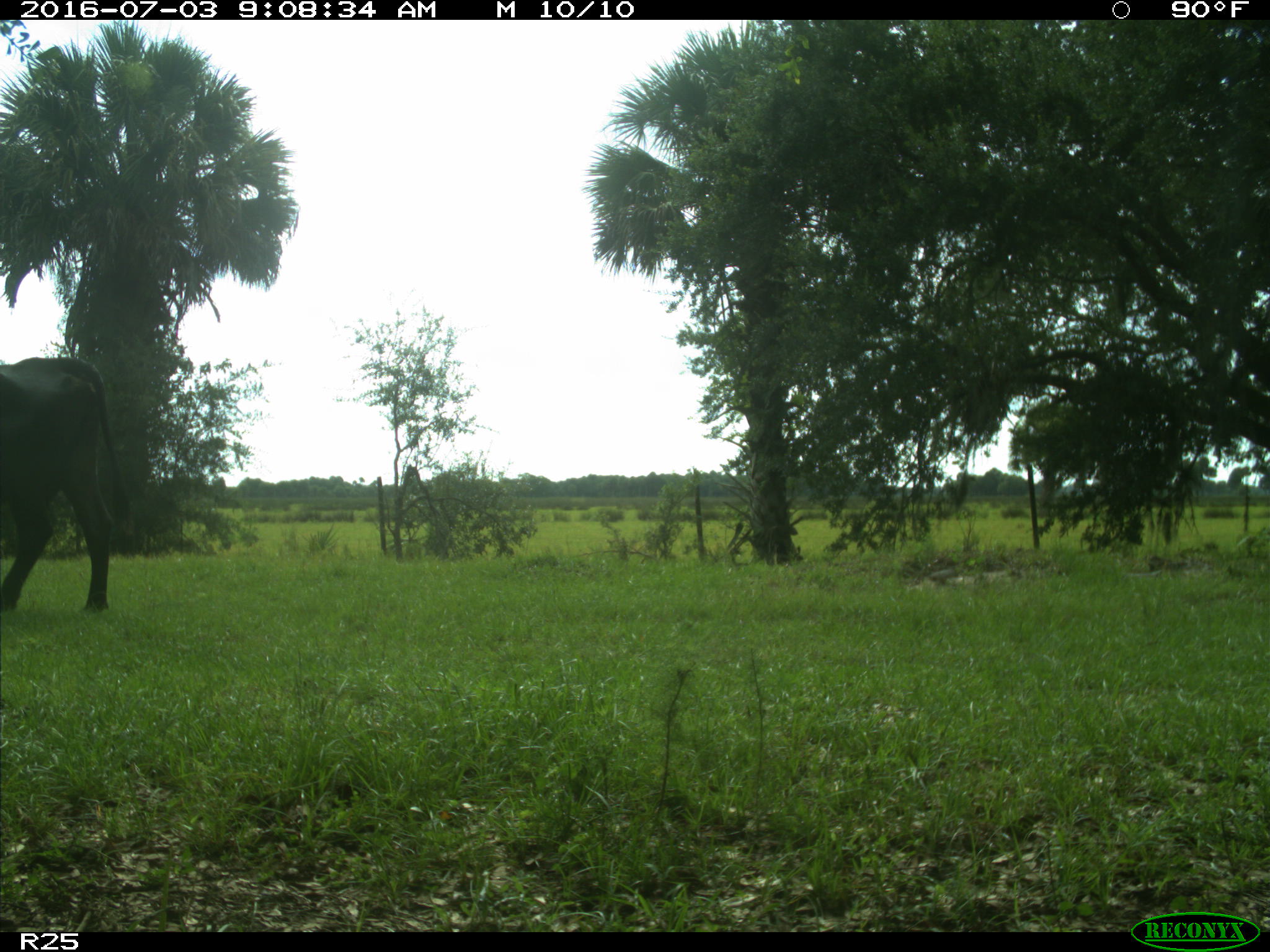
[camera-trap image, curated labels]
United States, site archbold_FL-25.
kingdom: Animalia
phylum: Chordata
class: Mammalia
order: Artiodactyla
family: Bovidae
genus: Bos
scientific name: Bos taurus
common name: domestic cow